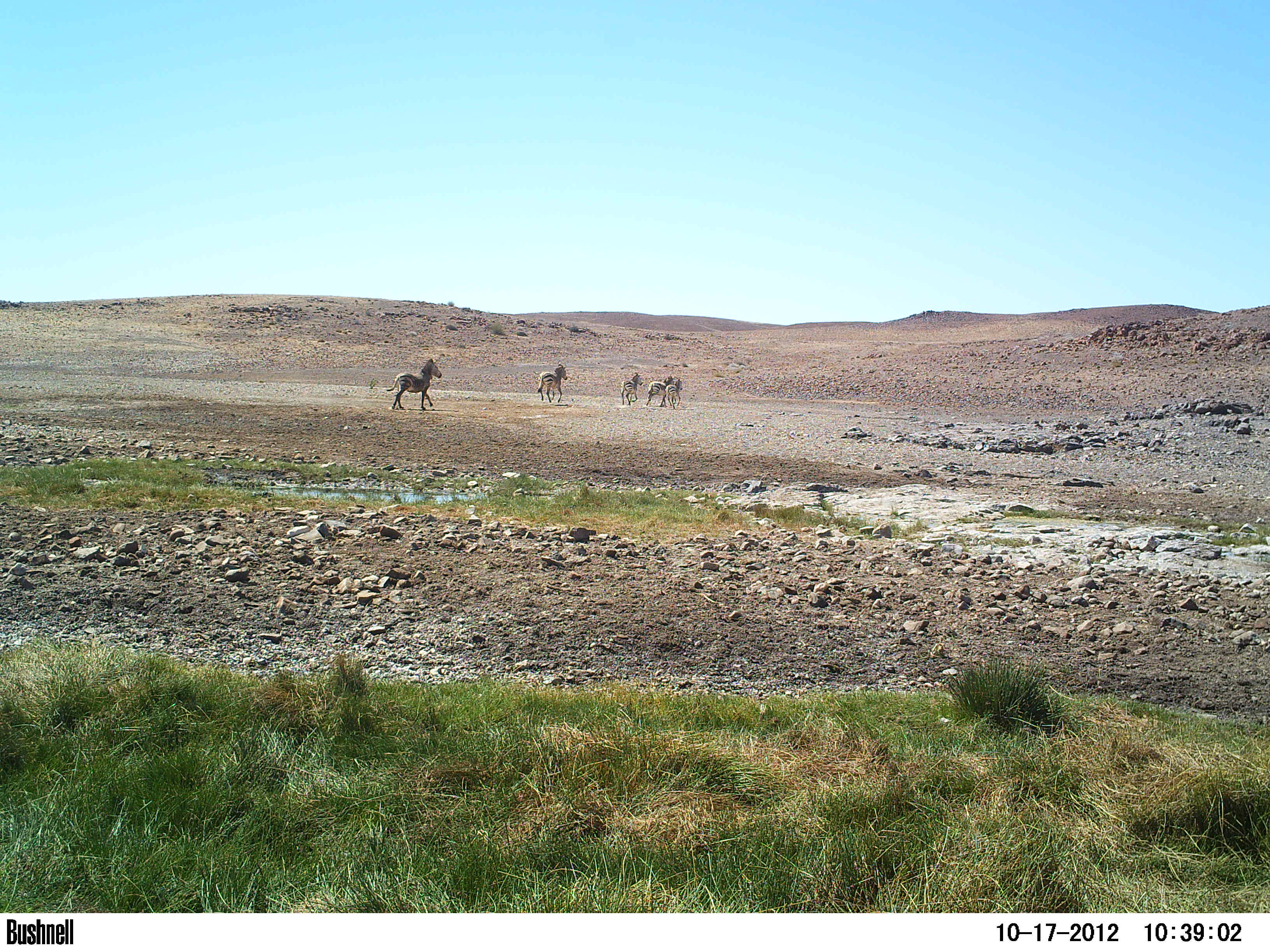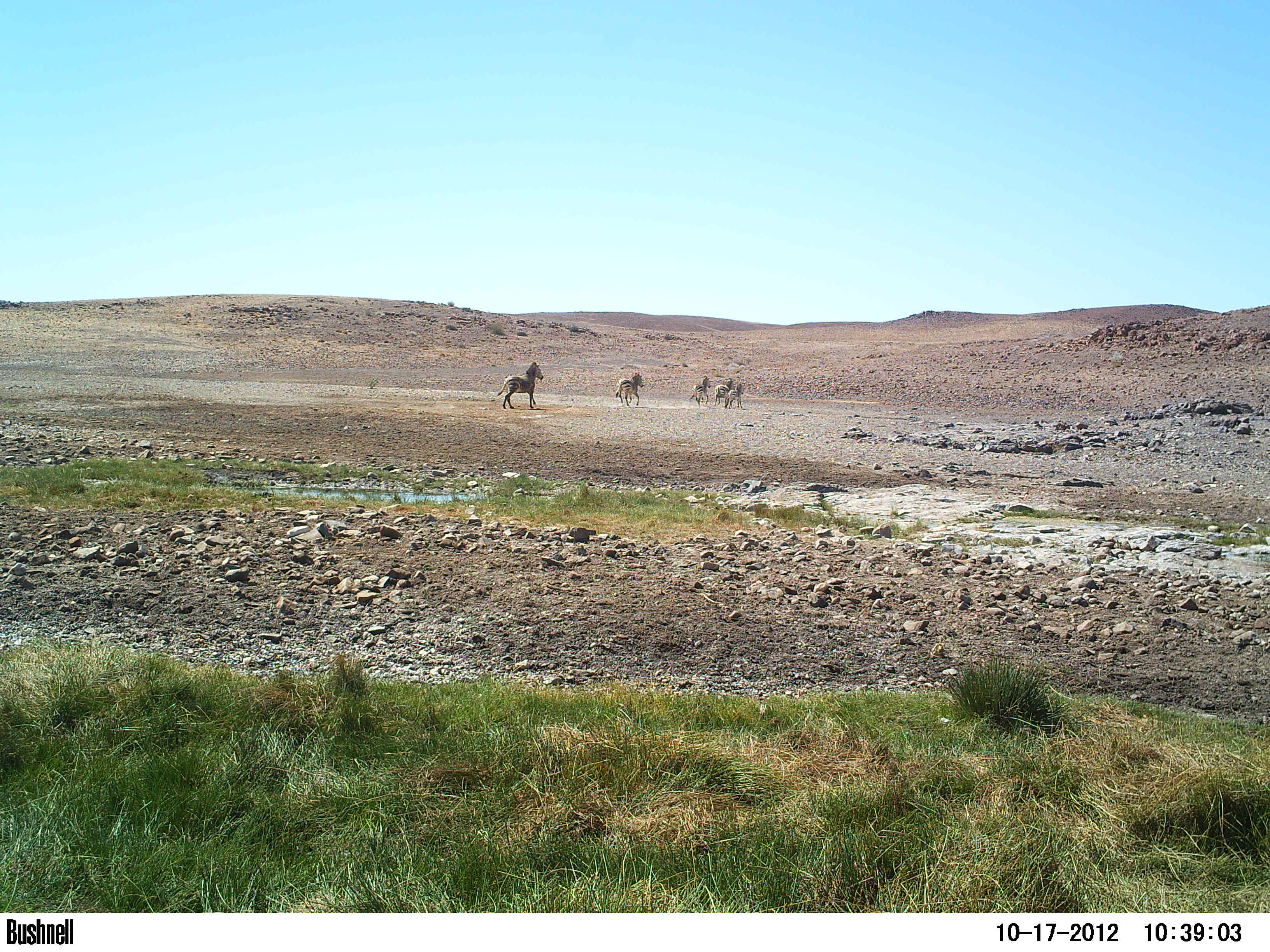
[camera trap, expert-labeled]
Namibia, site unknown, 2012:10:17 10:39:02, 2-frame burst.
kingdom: Animalia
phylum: Chordata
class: Mammalia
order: Perissodactyla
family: Equidae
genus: Equus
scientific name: Equus zebra hartmannae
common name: hartmann's mountain zebra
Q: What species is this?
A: Equus zebra hartmannae (hartmann's mountain zebra).